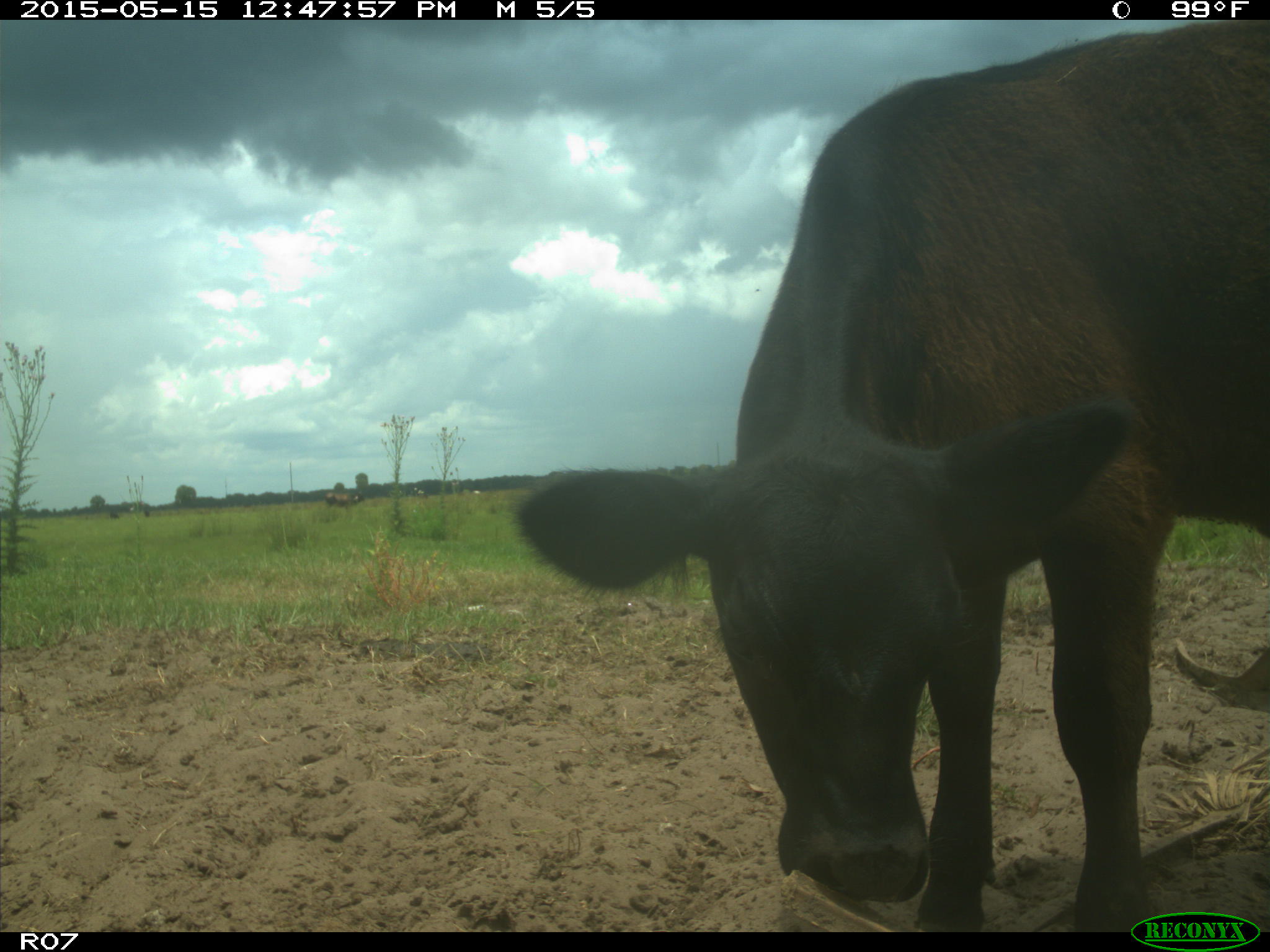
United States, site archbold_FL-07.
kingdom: Animalia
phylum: Chordata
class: Mammalia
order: Artiodactyla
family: Bovidae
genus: Bos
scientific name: Bos taurus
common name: domestic cow